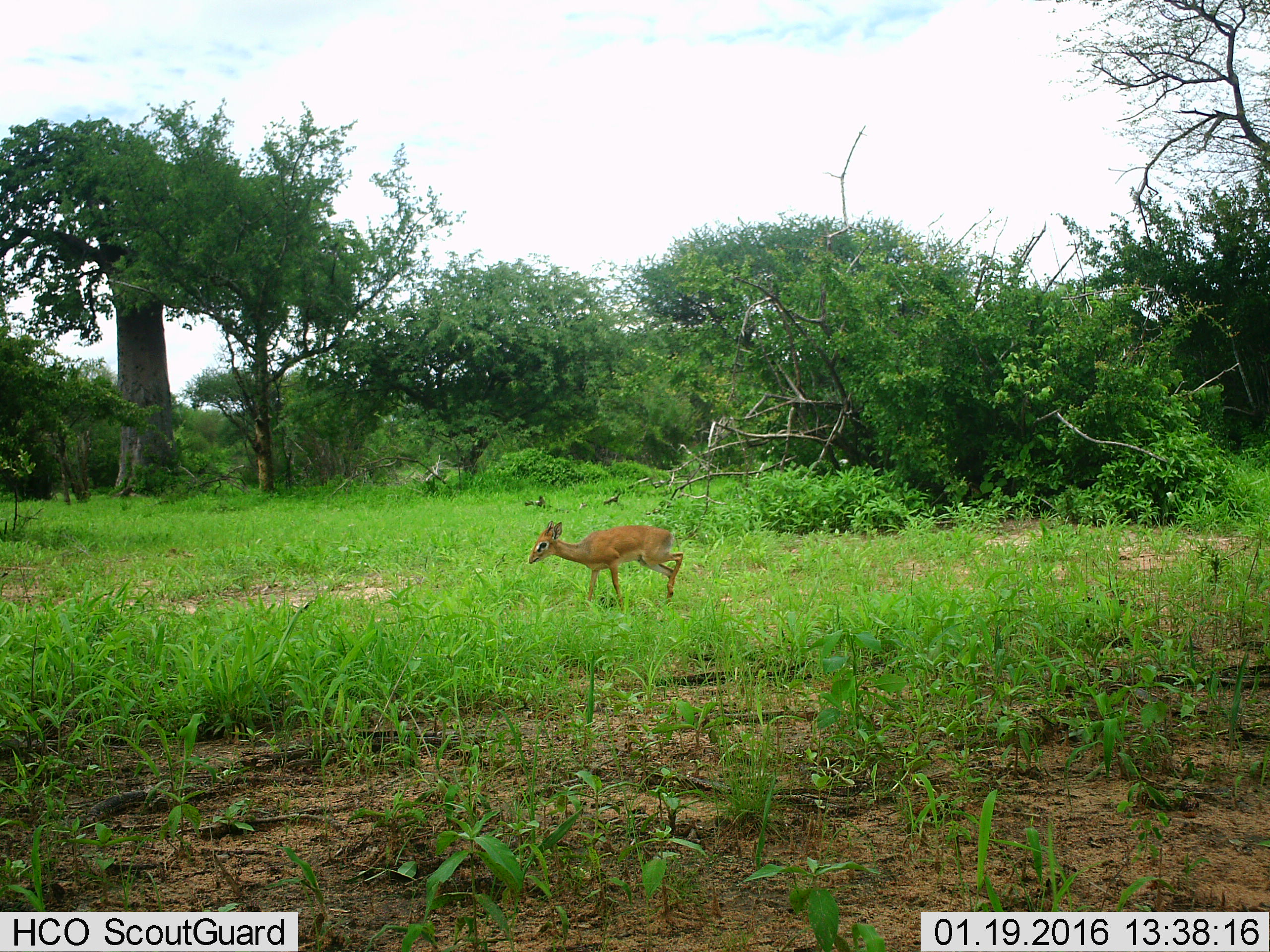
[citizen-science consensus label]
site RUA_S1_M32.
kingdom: Animalia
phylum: Chordata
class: Mammalia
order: Artiodactyla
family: Bovidae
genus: Madoqua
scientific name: Madoqua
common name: dik-dik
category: dikdik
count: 1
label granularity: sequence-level